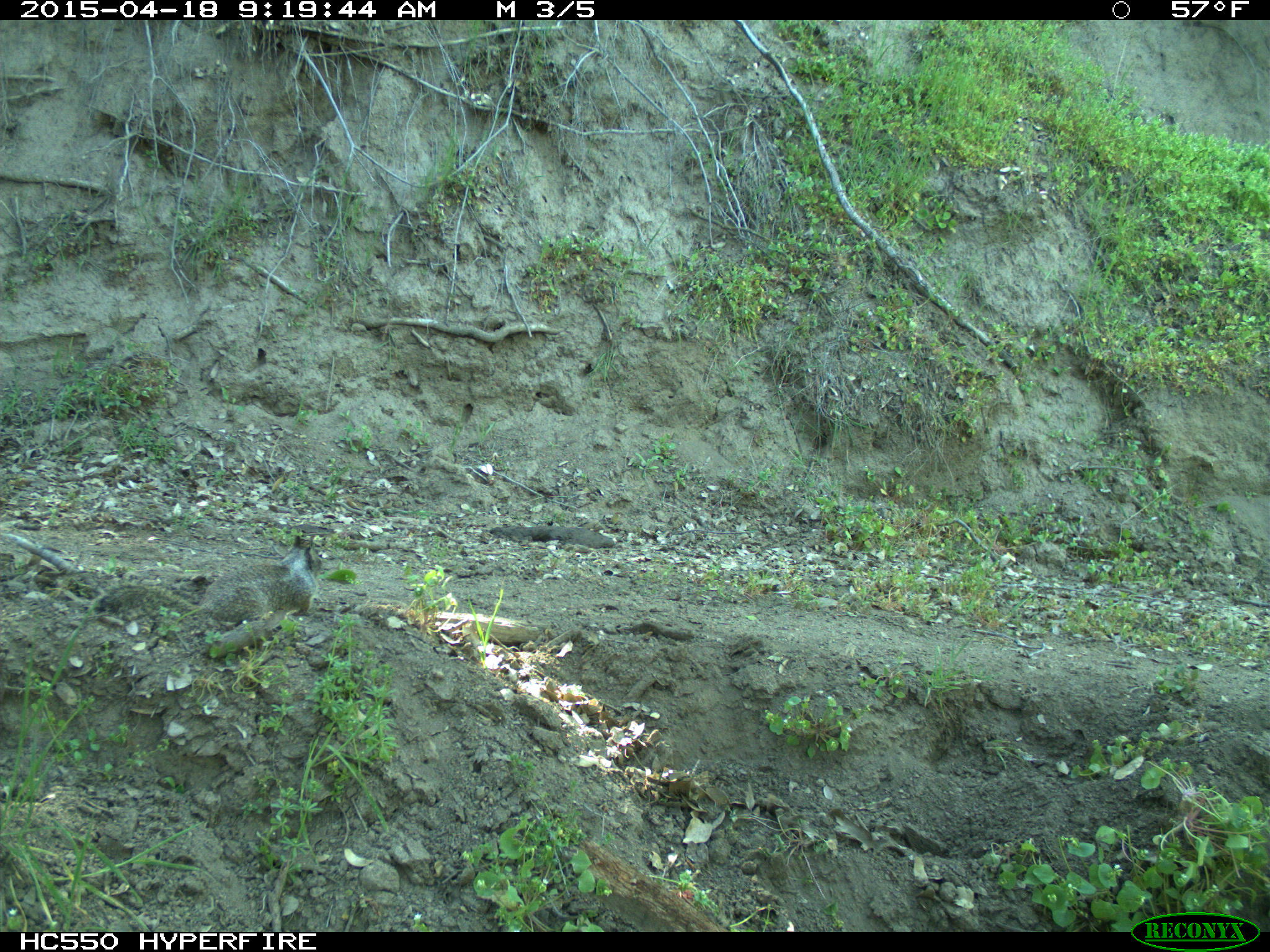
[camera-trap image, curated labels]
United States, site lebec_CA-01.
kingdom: Animalia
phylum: Chordata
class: Mammalia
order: Rodentia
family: Sciuridae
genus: Otospermophilus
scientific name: Otospermophilus beecheyi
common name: california ground squirrel